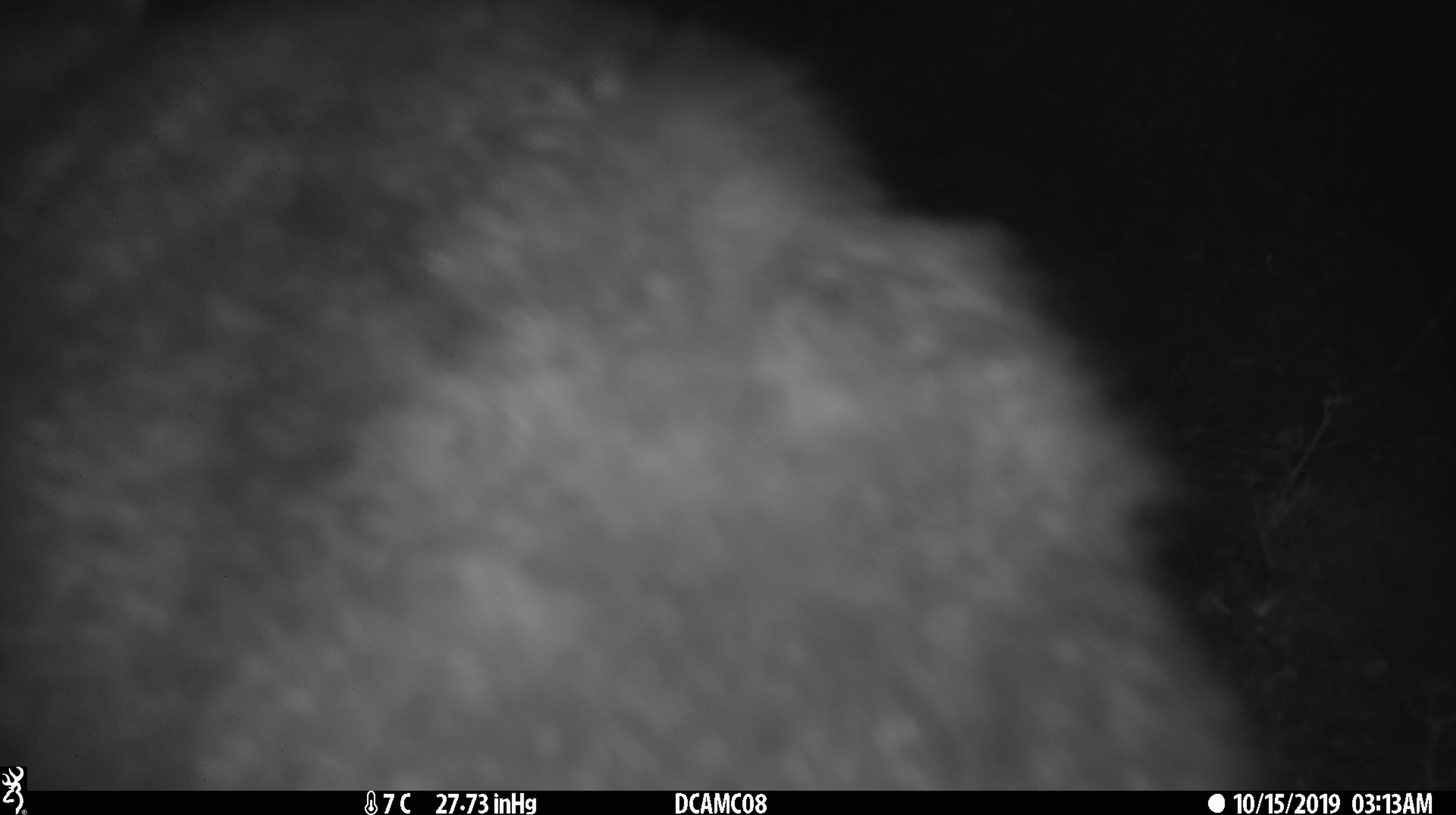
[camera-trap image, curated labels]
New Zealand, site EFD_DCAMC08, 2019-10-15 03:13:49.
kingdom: Animalia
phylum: Chordata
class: Mammalia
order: Diprotodontia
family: Phalangeridae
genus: Trichosurus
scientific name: Trichosurus vulpecula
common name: common brushtail possum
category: possum